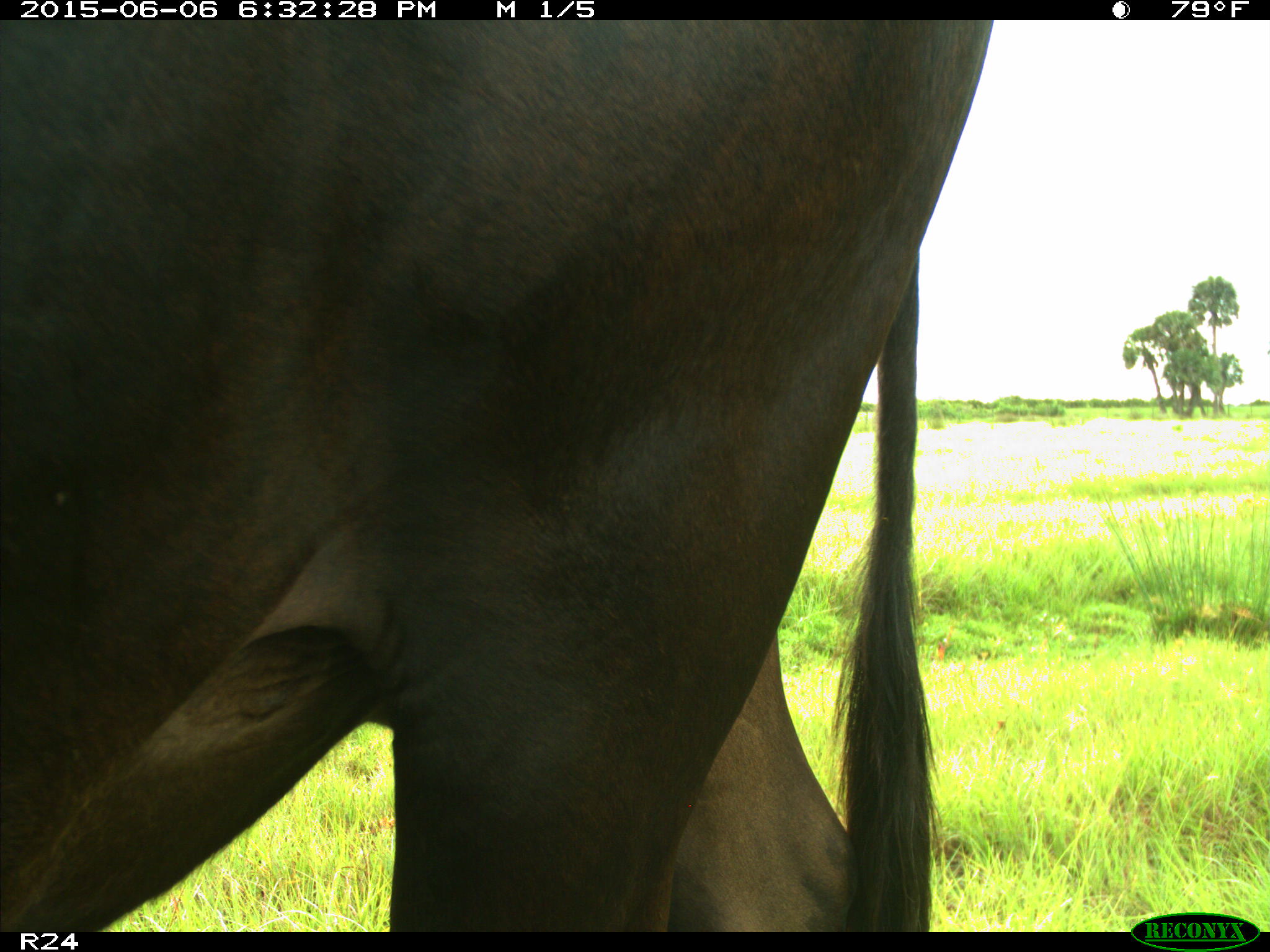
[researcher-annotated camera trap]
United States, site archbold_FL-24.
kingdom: Animalia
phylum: Chordata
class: Mammalia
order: Artiodactyla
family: Bovidae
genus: Bos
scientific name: Bos taurus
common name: domestic cow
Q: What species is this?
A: Bos taurus (domestic cow).